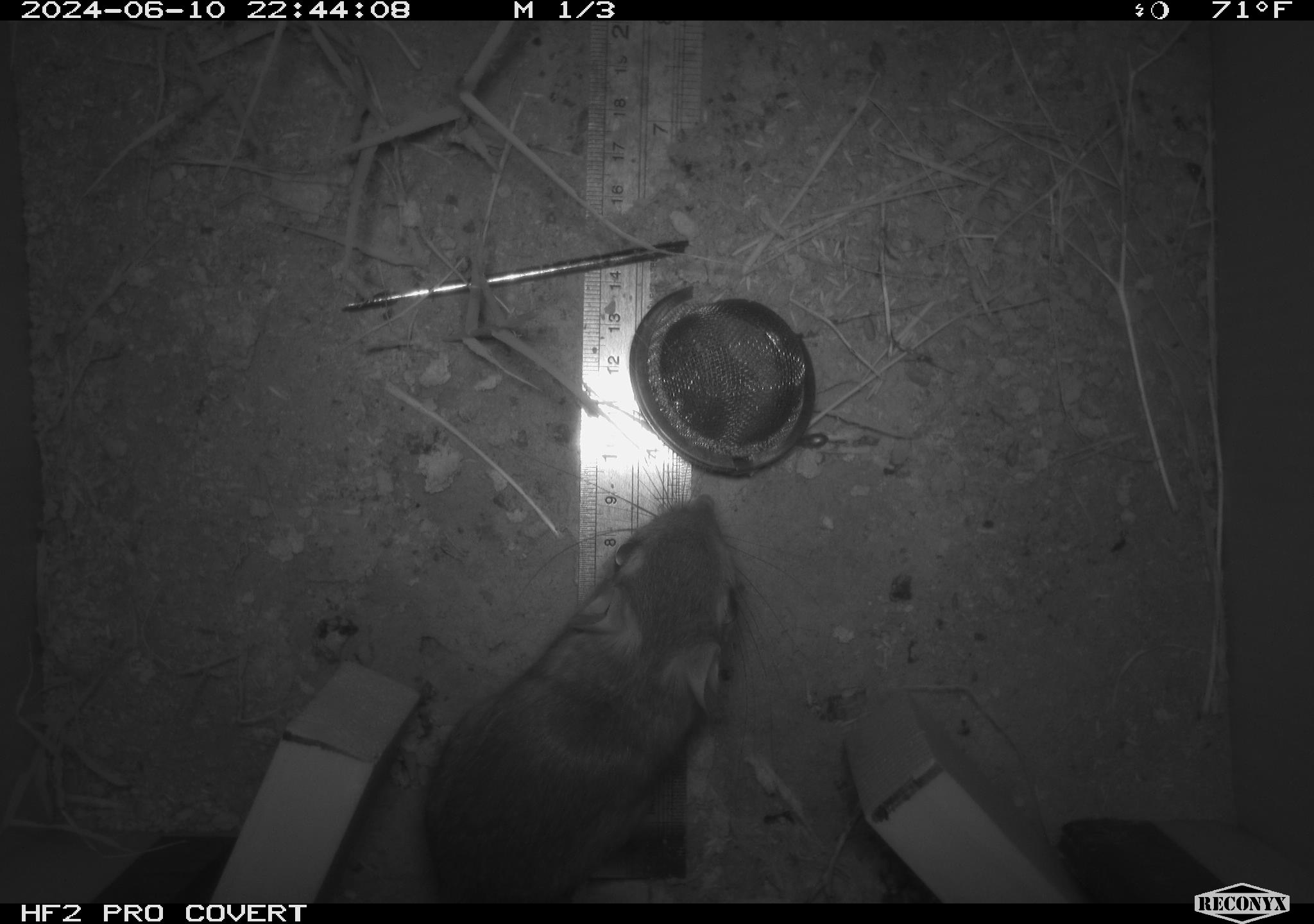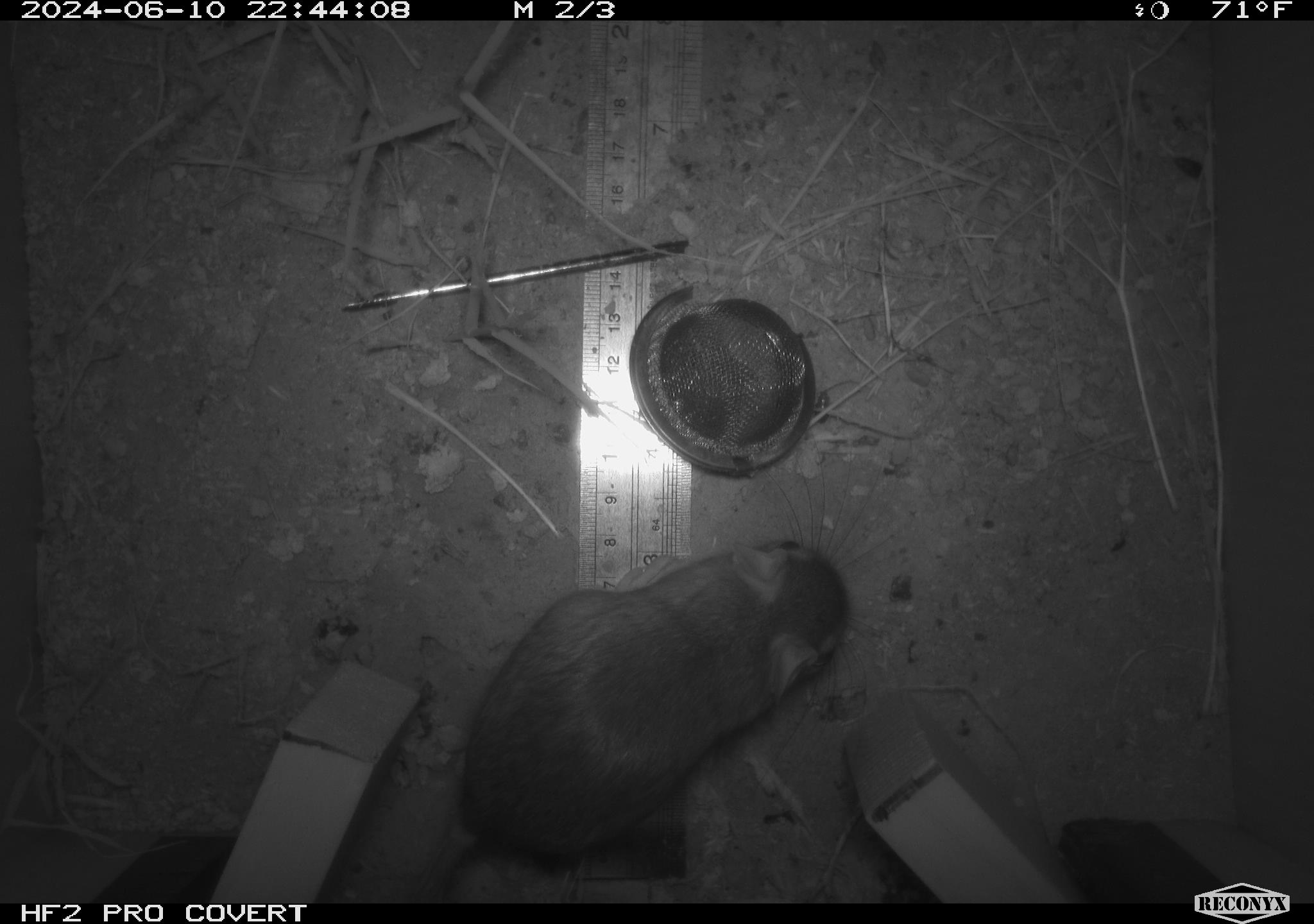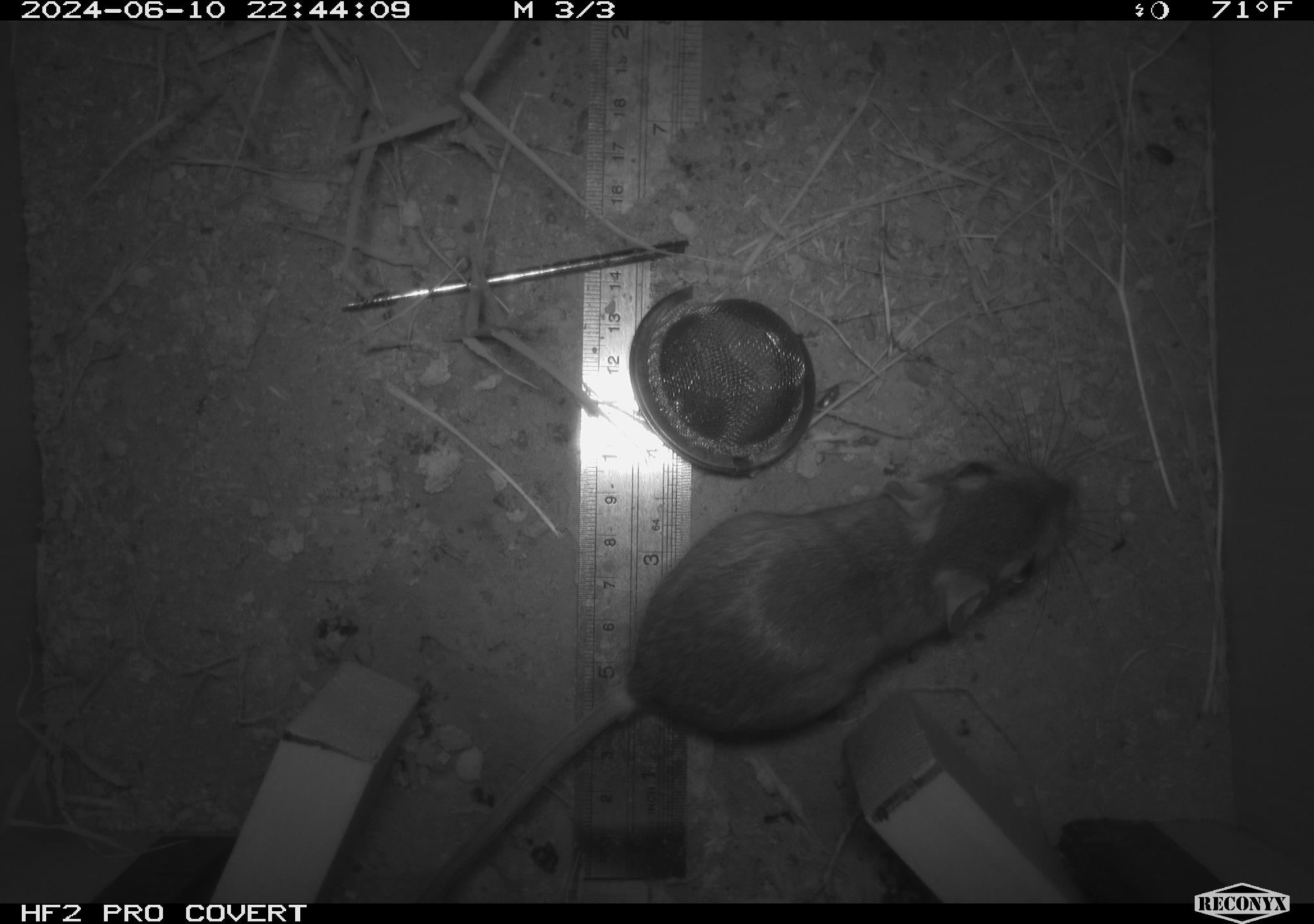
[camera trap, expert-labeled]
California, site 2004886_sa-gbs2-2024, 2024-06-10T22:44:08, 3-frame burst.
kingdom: Animalia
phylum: Chordata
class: Mammalia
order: Rodentia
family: Heteromyidae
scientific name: Heteromyidae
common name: kangaroo rats and pocket mice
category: heteromyidae family